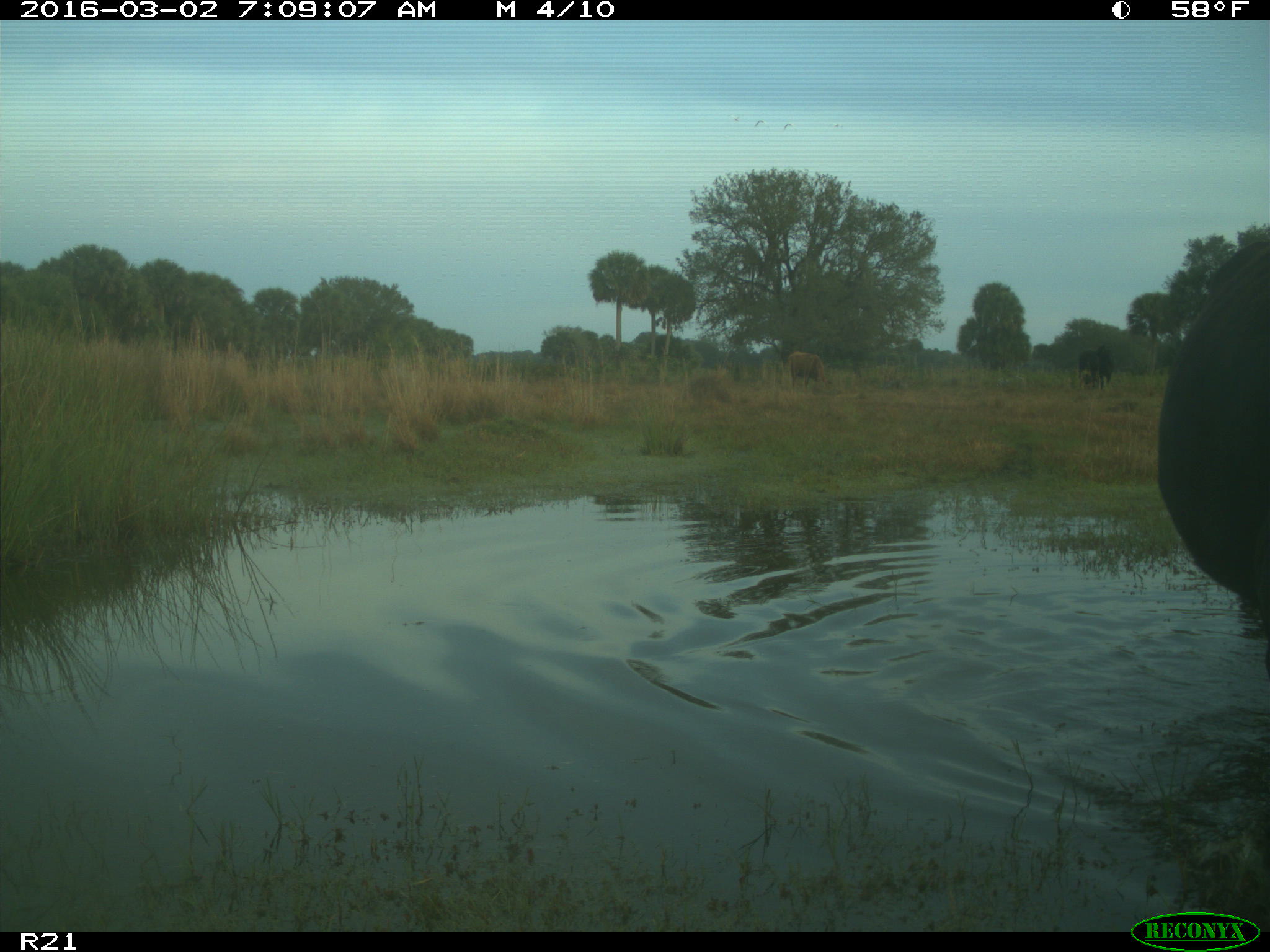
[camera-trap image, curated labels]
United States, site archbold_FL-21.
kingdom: Animalia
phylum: Chordata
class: Mammalia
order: Artiodactyla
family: Bovidae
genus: Bos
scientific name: Bos taurus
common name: domestic cow